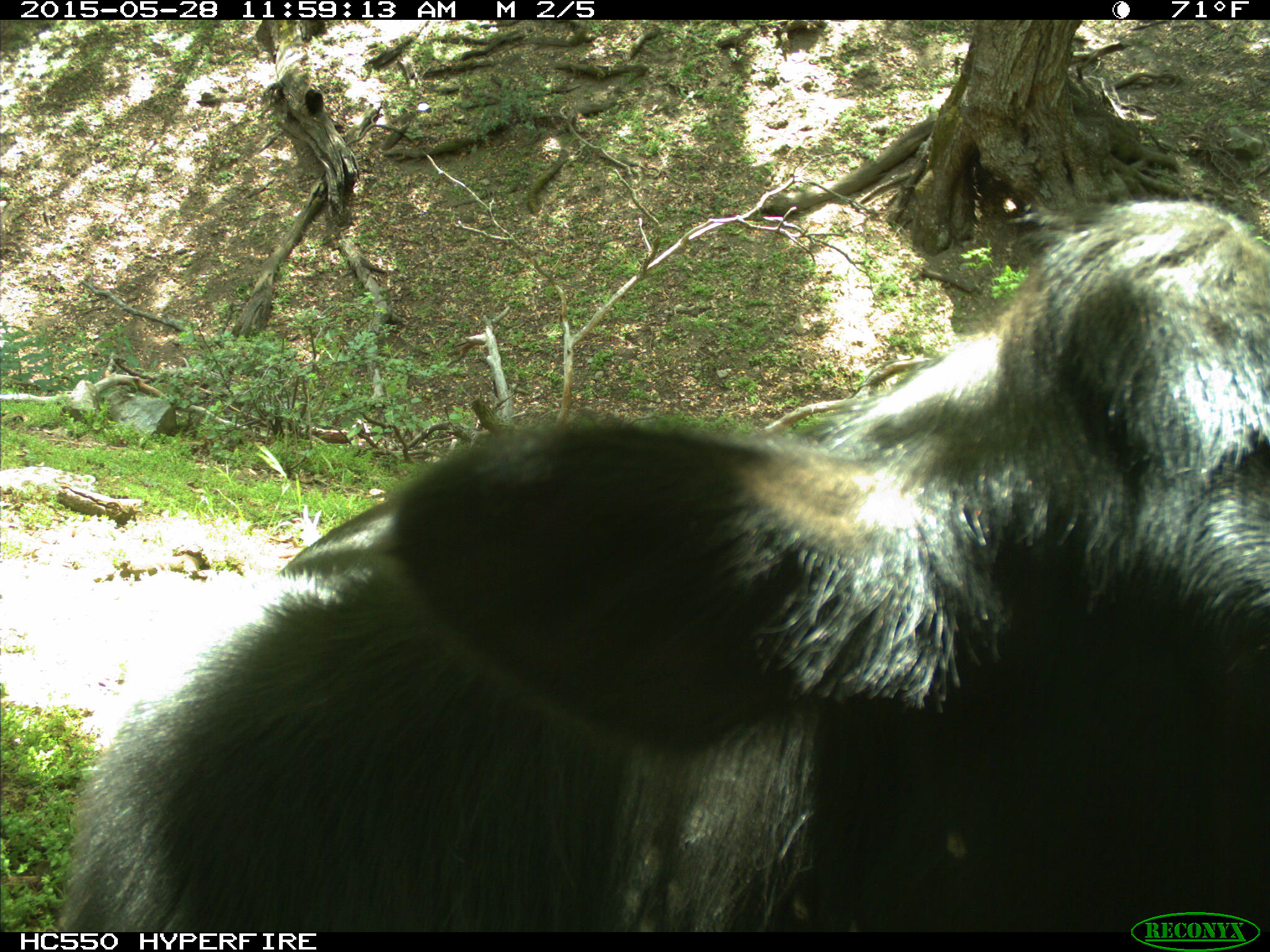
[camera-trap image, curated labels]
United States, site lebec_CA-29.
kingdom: Animalia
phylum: Chordata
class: Mammalia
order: Artiodactyla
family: Bovidae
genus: Bos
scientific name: Bos taurus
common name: domestic cow